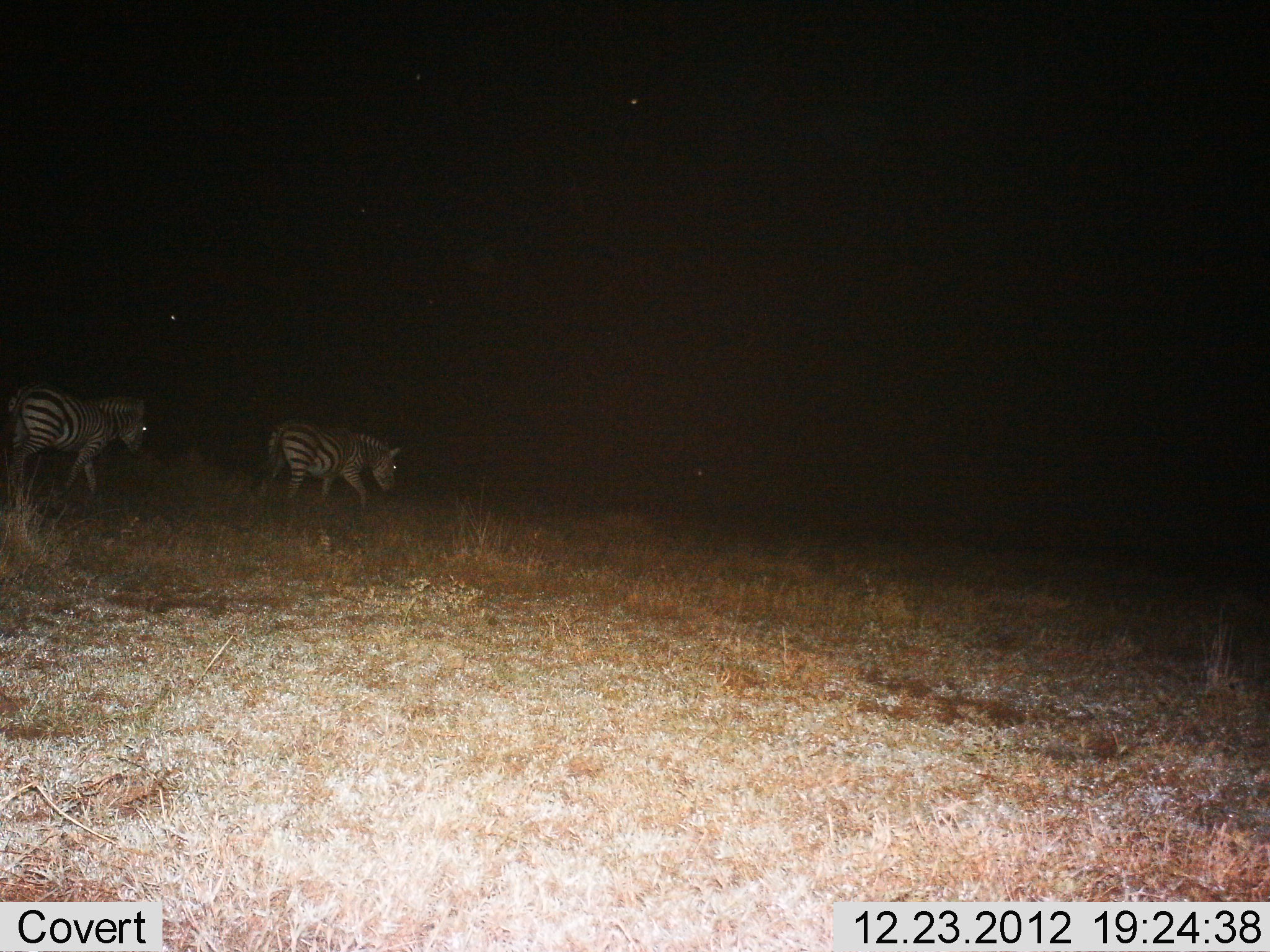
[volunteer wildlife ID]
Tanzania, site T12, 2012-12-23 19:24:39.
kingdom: Animalia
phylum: Chordata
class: Mammalia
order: Perissodactyla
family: Equidae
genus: Equus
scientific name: Equus quagga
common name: plains zebra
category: zebra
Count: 2.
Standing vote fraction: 0%.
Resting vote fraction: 0%.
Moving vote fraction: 100%.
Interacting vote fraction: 0%.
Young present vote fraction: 0%.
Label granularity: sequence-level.